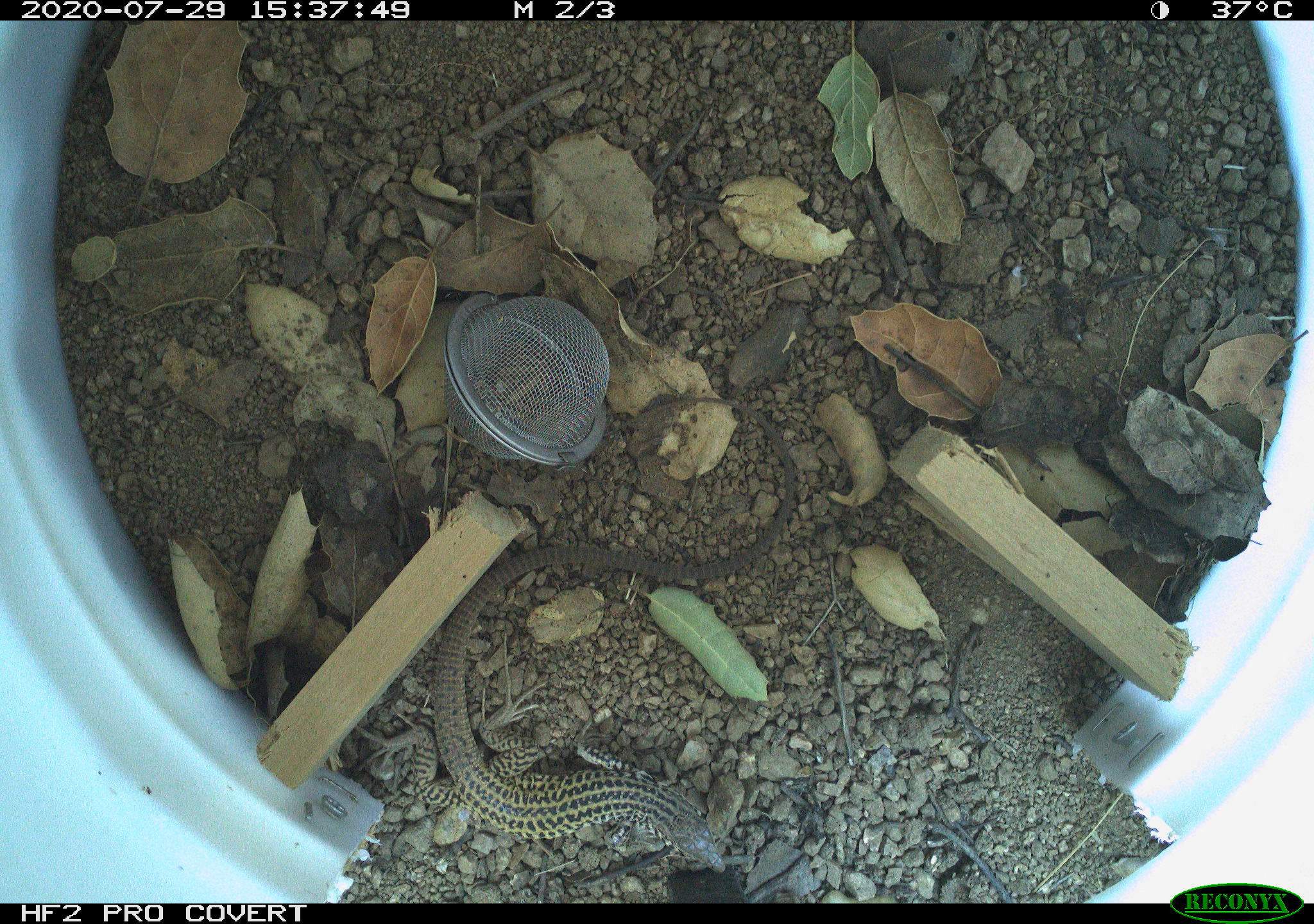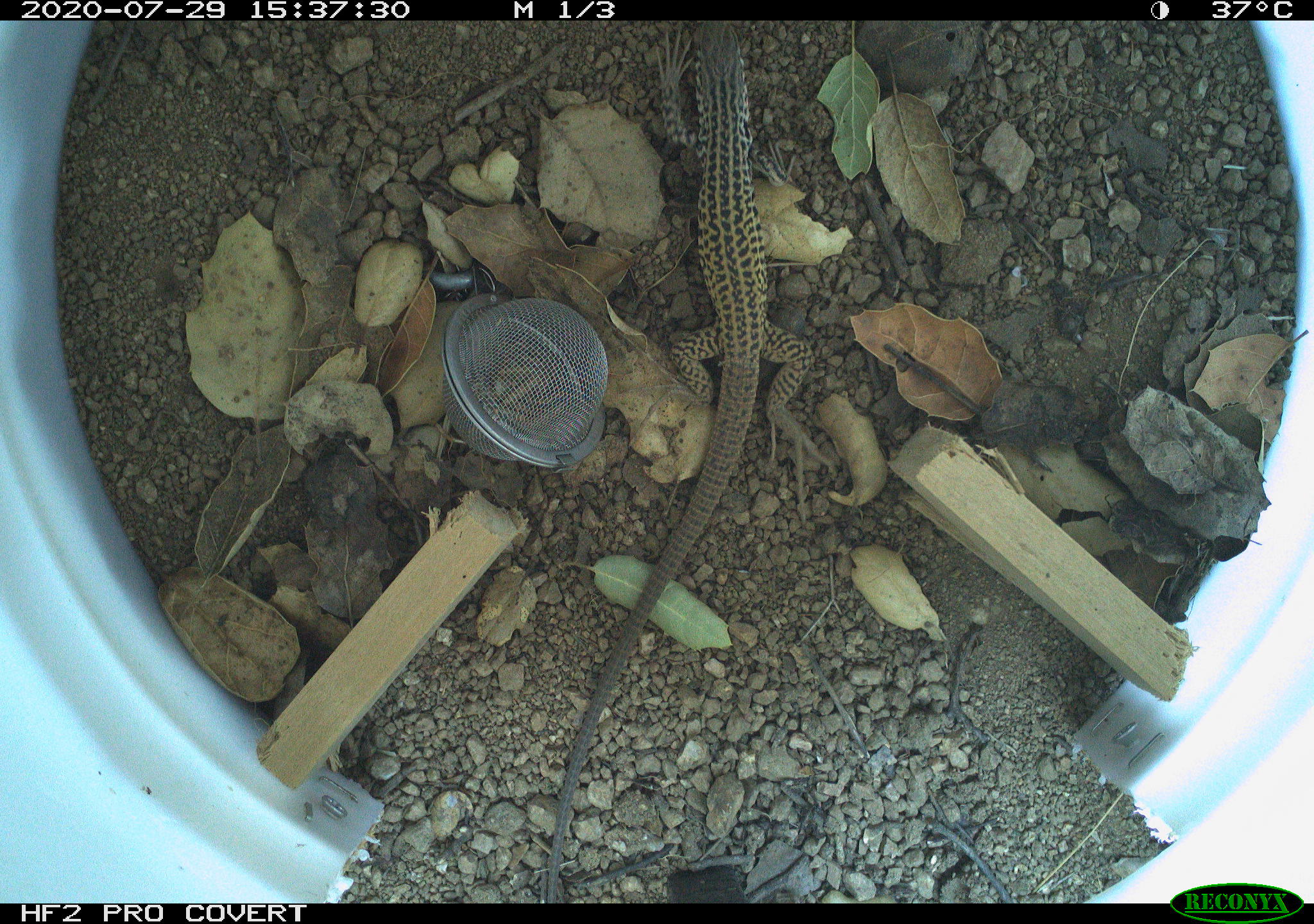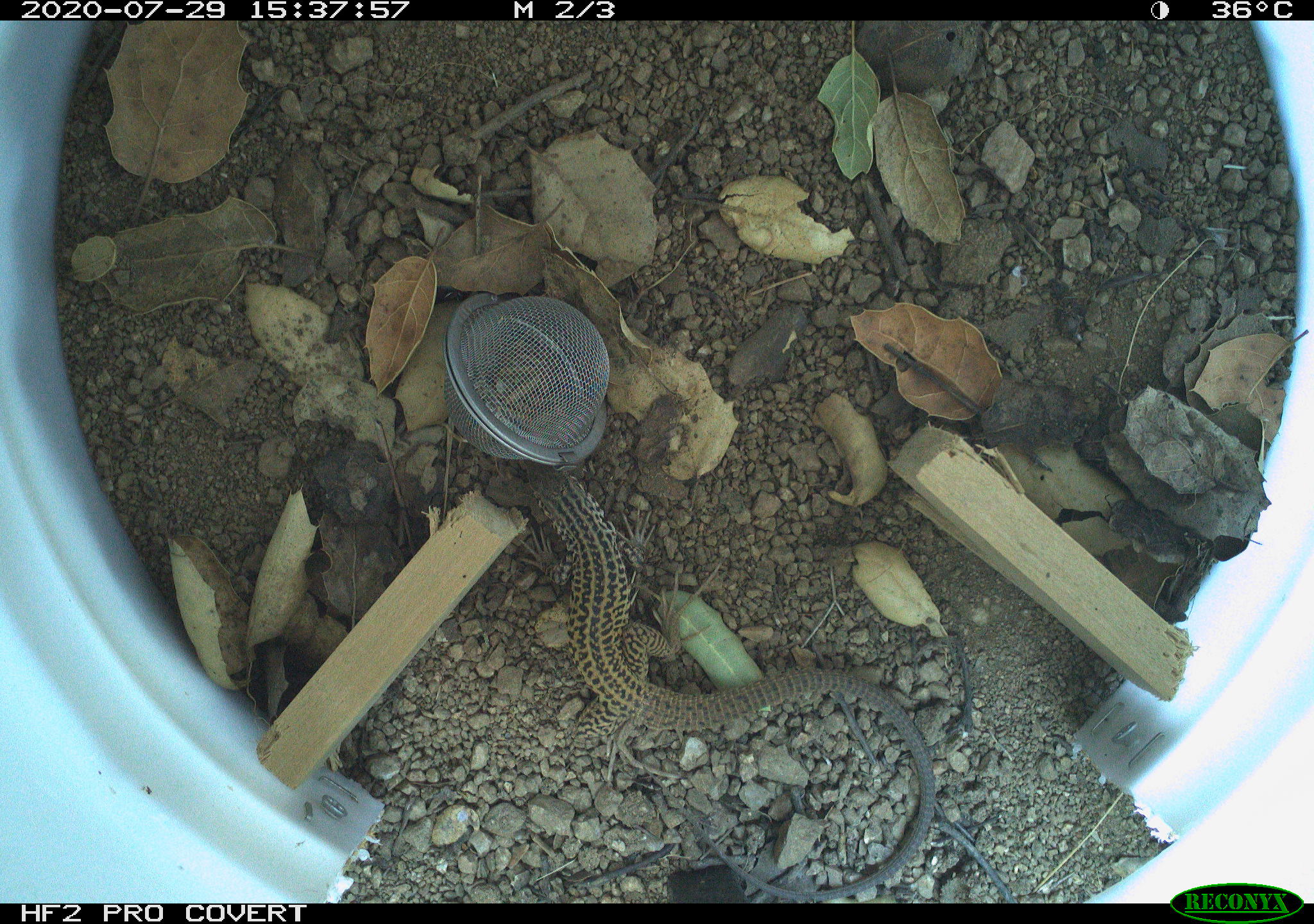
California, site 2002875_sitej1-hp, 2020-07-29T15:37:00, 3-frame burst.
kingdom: Animalia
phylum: Chordata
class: Reptilia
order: Squamata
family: Teiidae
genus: Aspidoscelis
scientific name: Aspidoscelis tigris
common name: western whiptail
Western whiptail (Aspidoscelis tigris).